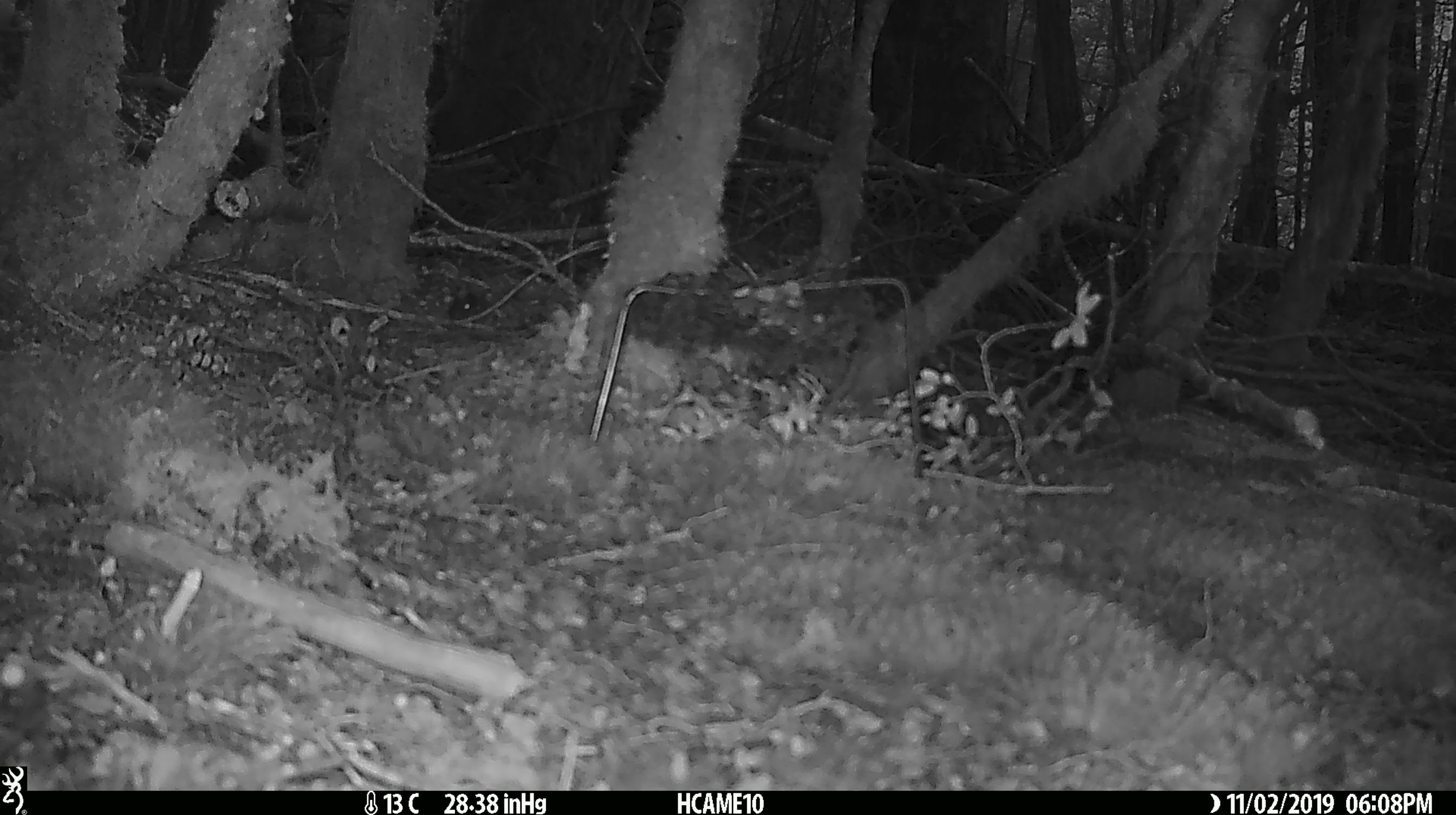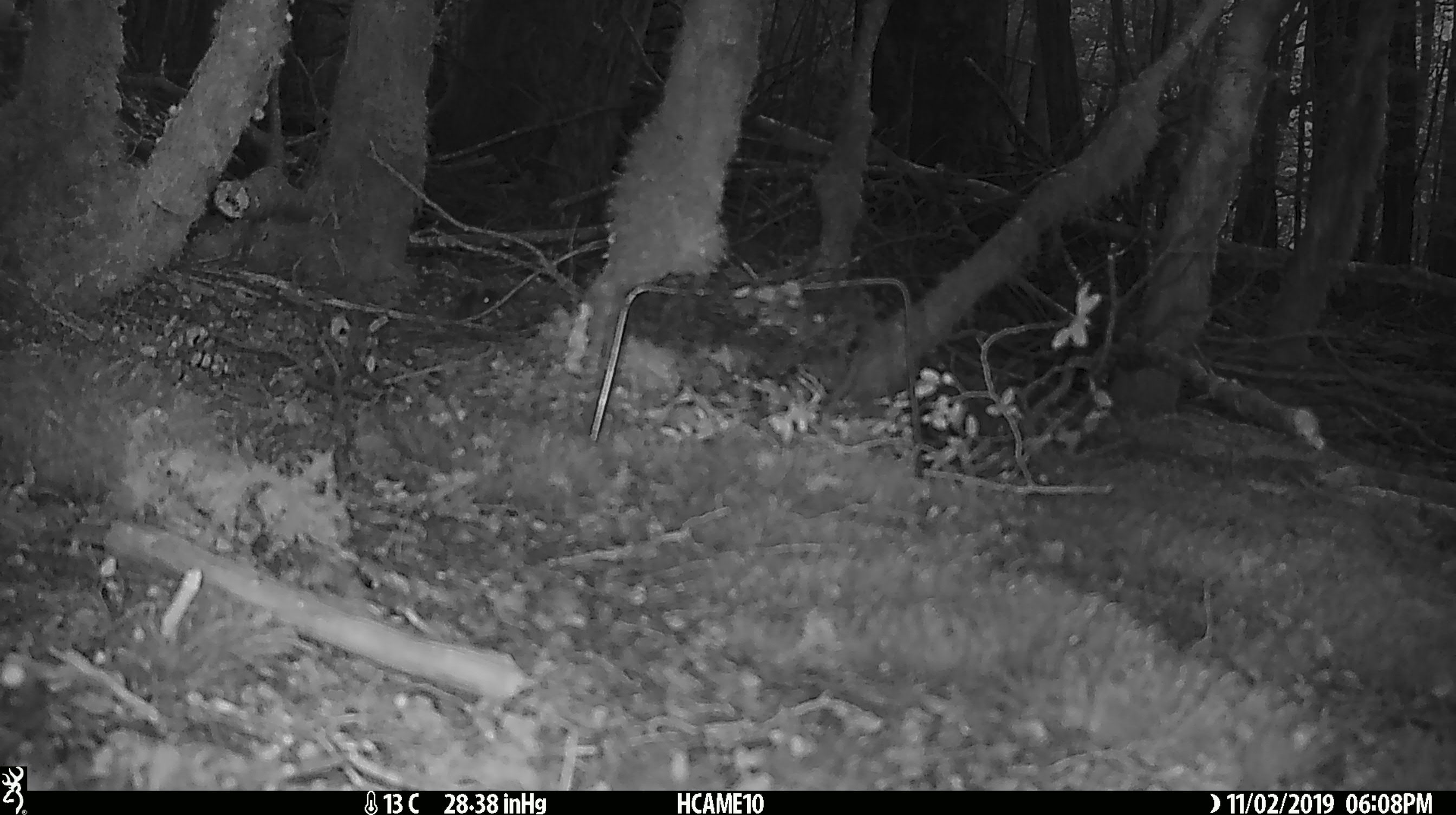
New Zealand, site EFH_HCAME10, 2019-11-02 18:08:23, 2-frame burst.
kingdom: Animalia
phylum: Chordata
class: Mammalia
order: Rodentia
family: Muridae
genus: Mus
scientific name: Mus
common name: mouse